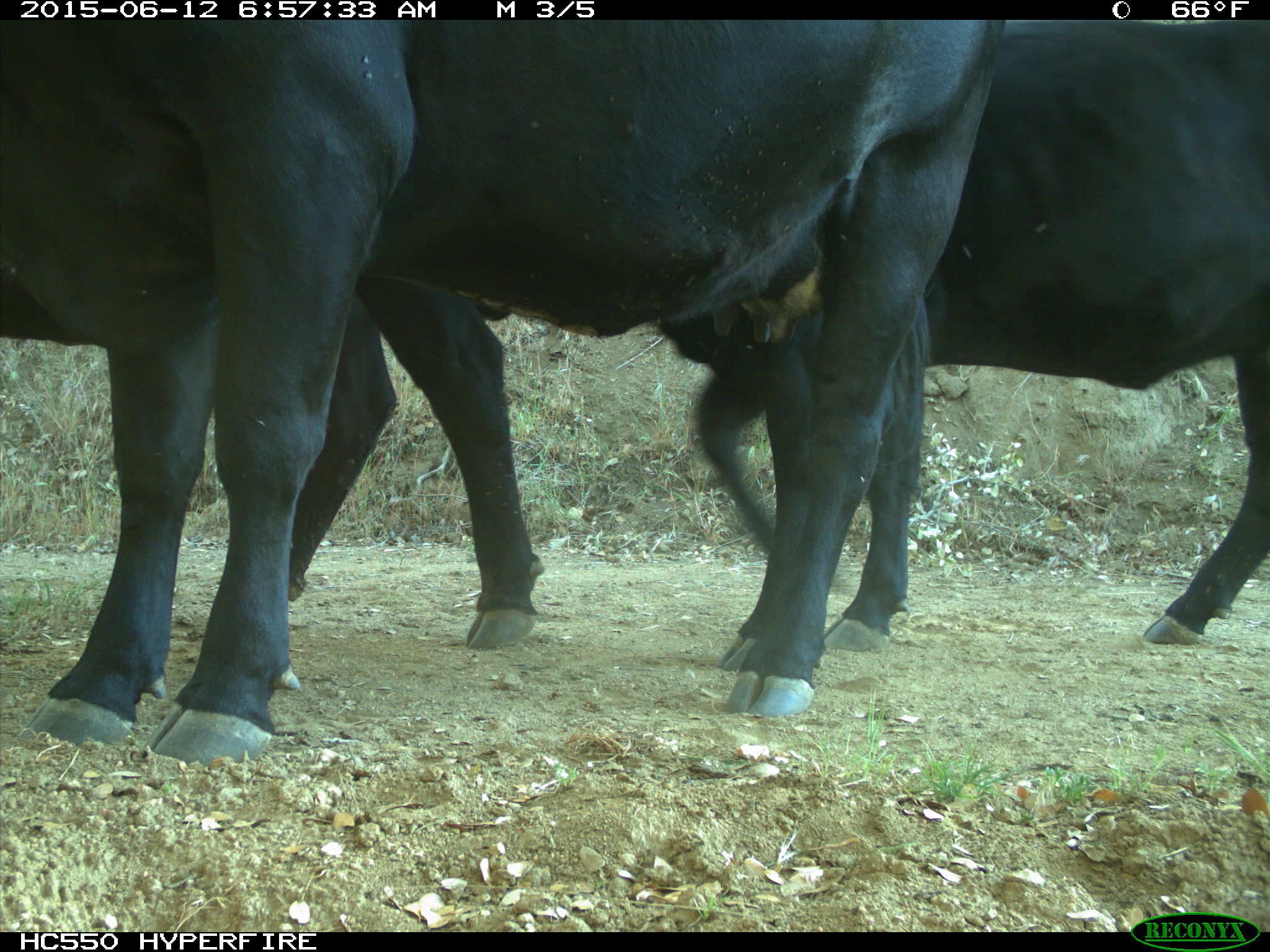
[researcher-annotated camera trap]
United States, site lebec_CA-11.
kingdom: Animalia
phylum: Chordata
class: Mammalia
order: Artiodactyla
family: Bovidae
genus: Bos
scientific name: Bos taurus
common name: domestic cow